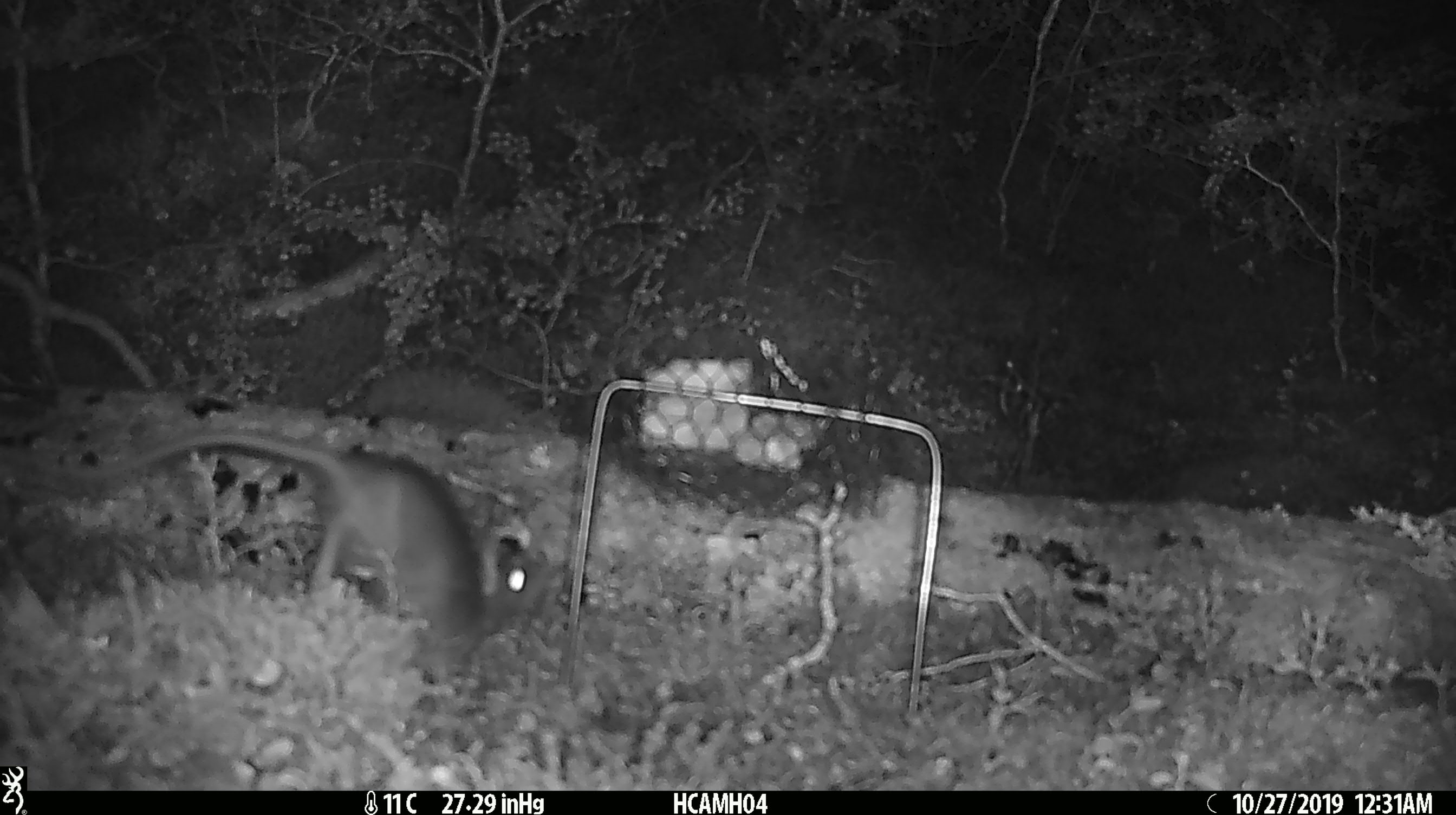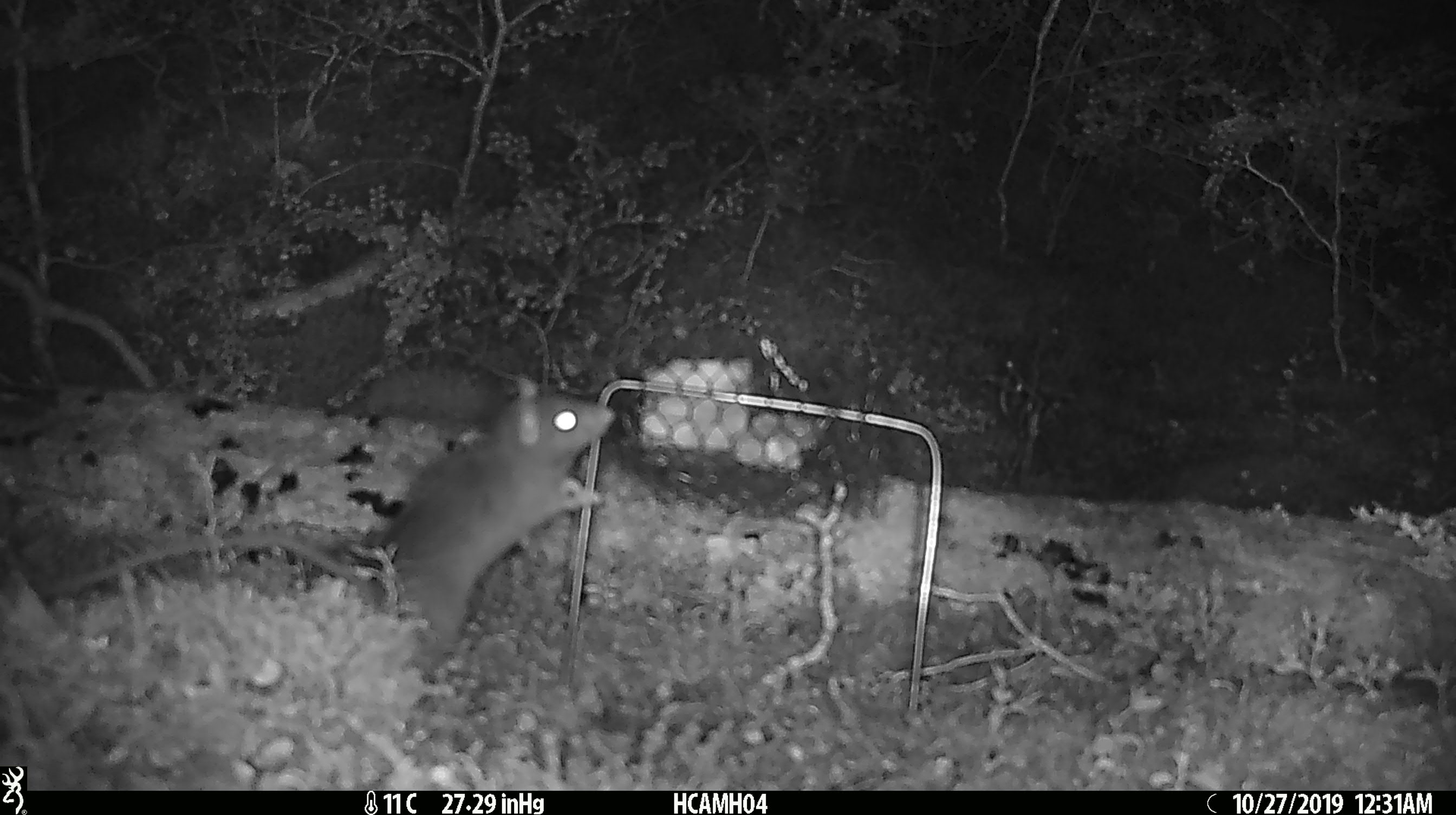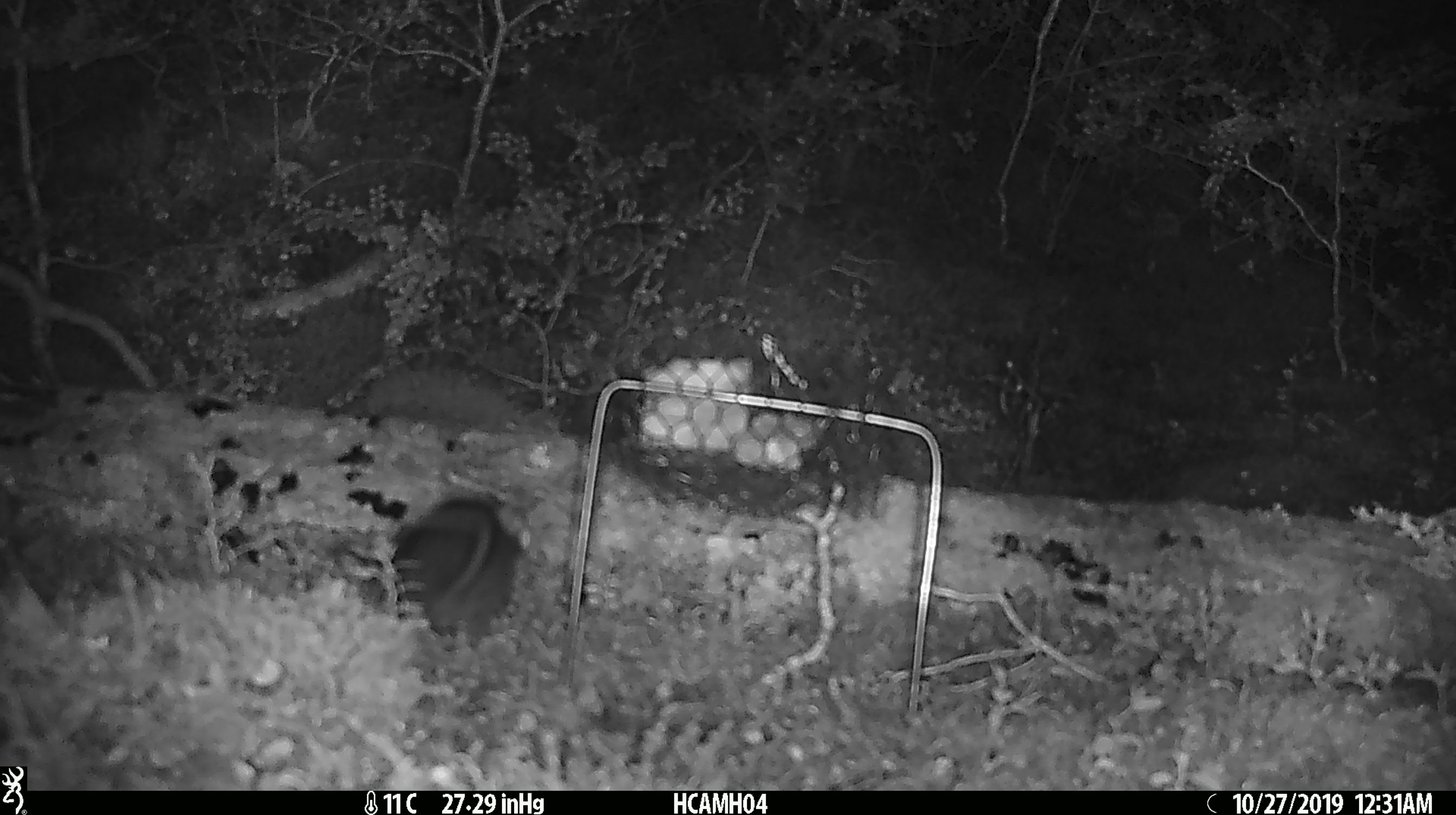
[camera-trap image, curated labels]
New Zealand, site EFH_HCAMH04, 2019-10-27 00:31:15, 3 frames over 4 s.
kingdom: Animalia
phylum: Chordata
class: Mammalia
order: Rodentia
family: Muridae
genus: Rattus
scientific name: Rattus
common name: rat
Rat (Rattus).